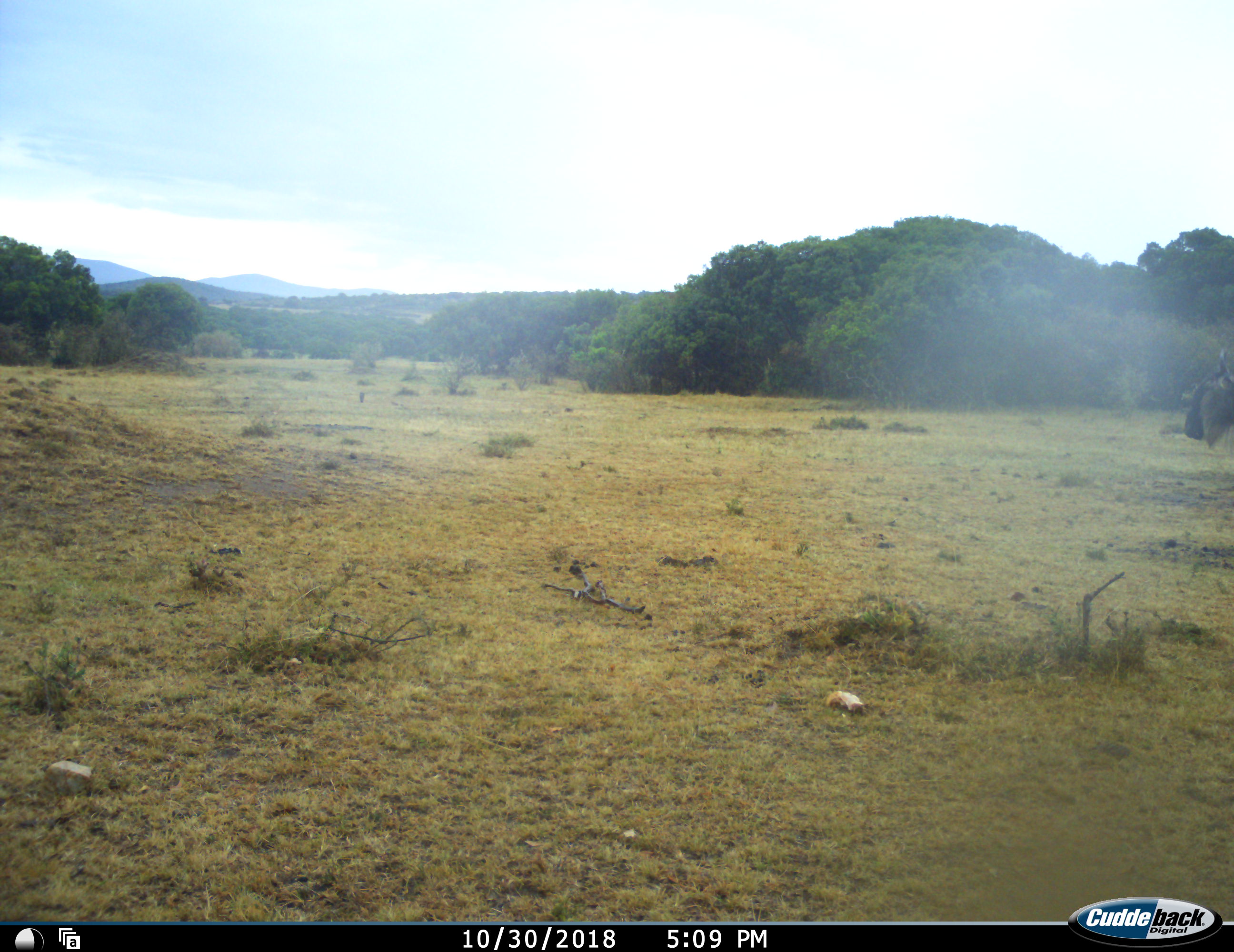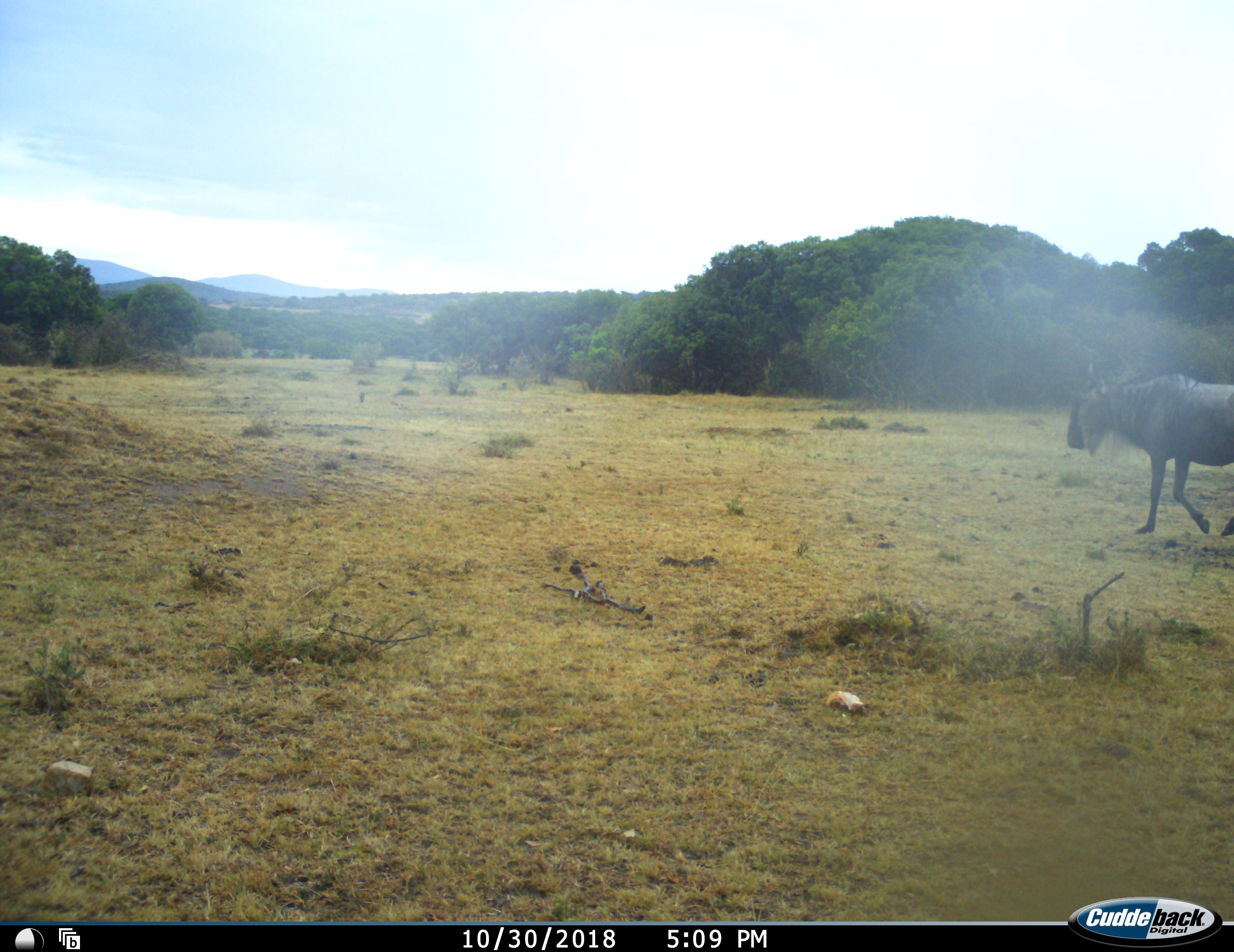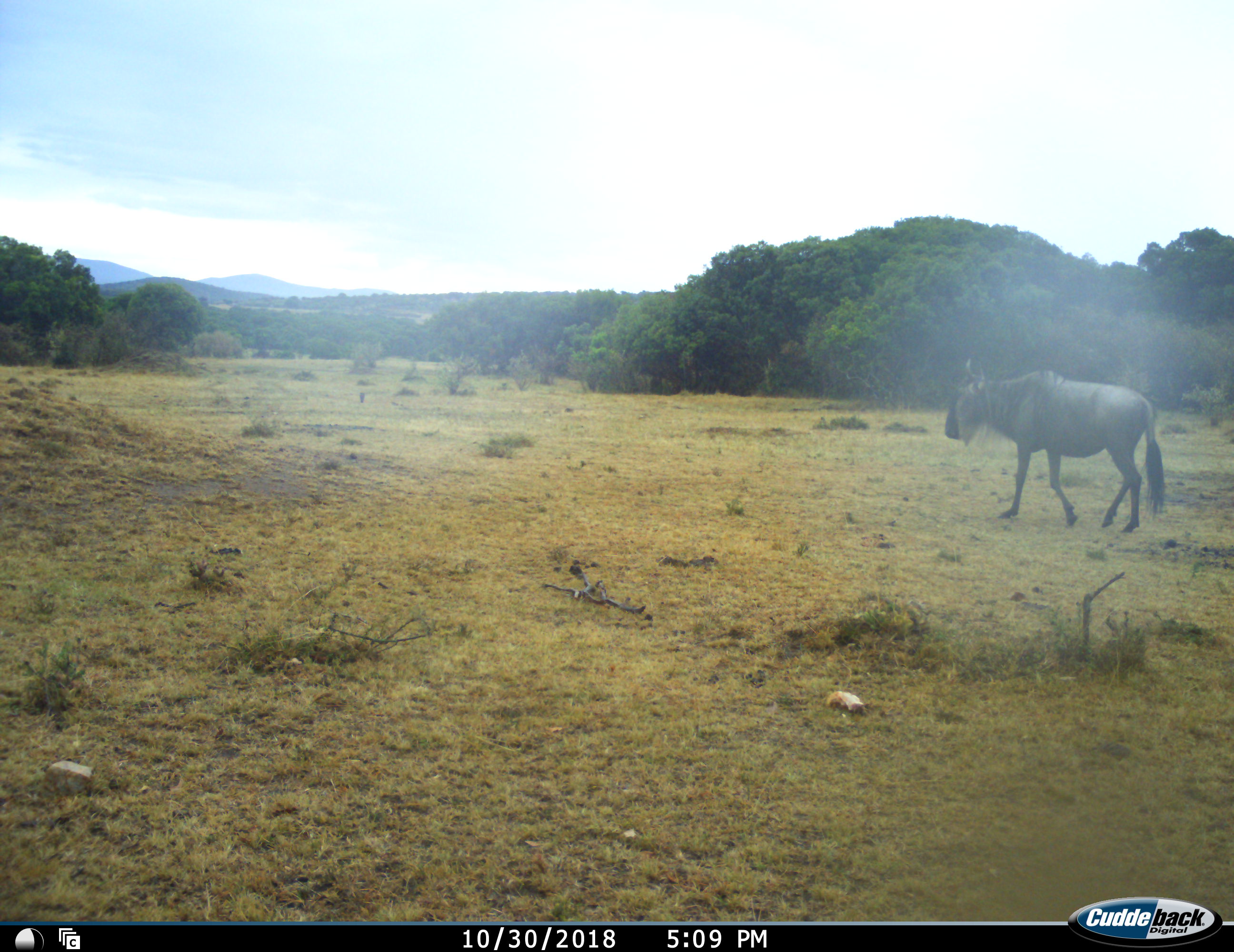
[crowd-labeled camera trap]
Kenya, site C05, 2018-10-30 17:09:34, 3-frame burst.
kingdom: Animalia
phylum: Chordata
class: Mammalia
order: Artiodactyla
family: Bovidae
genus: Connochaetes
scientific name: Connochaetes taurinus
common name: common wildebeest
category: wildebeest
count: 1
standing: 0%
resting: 0%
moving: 100%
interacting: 0%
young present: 0%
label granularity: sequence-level